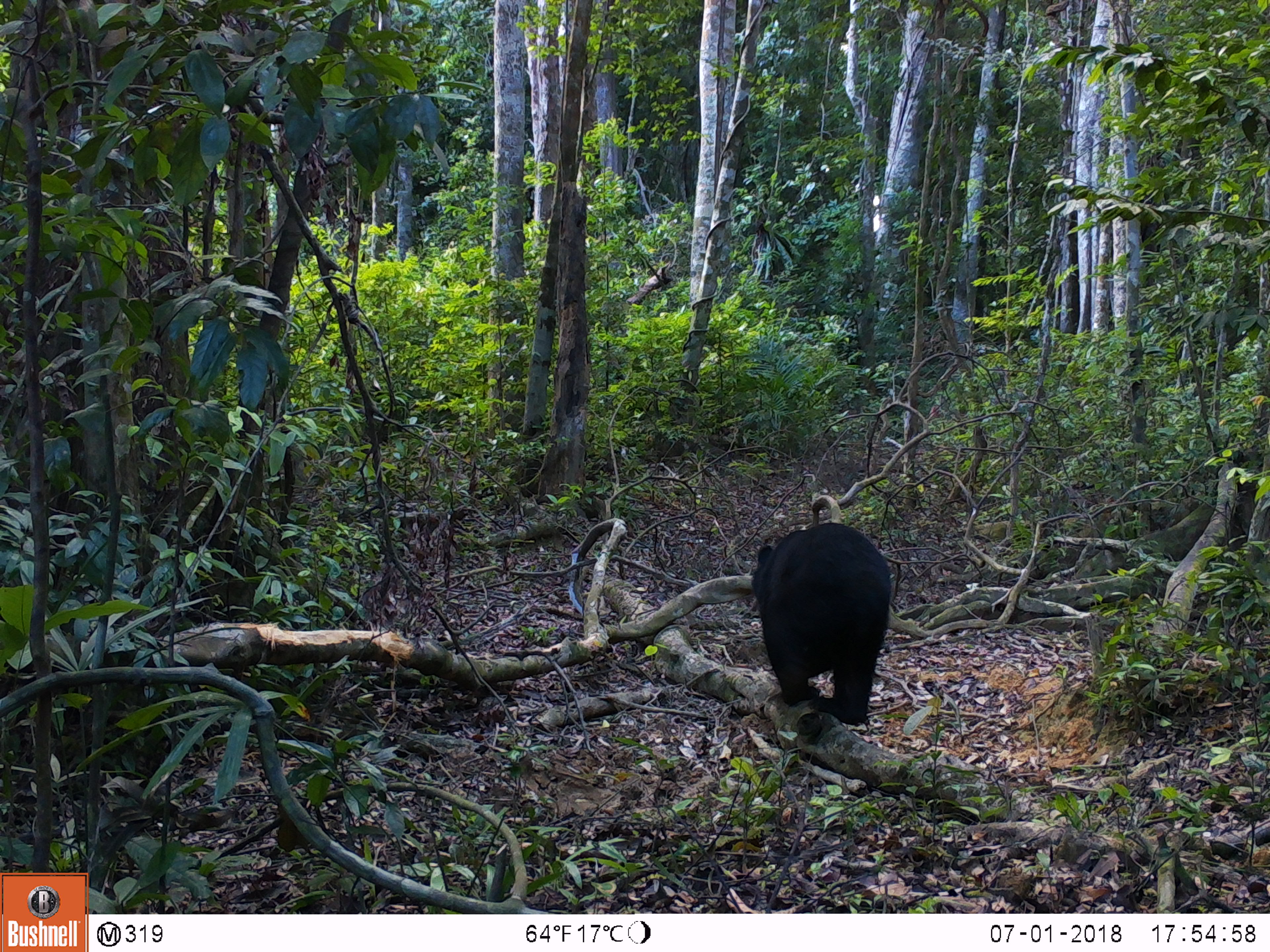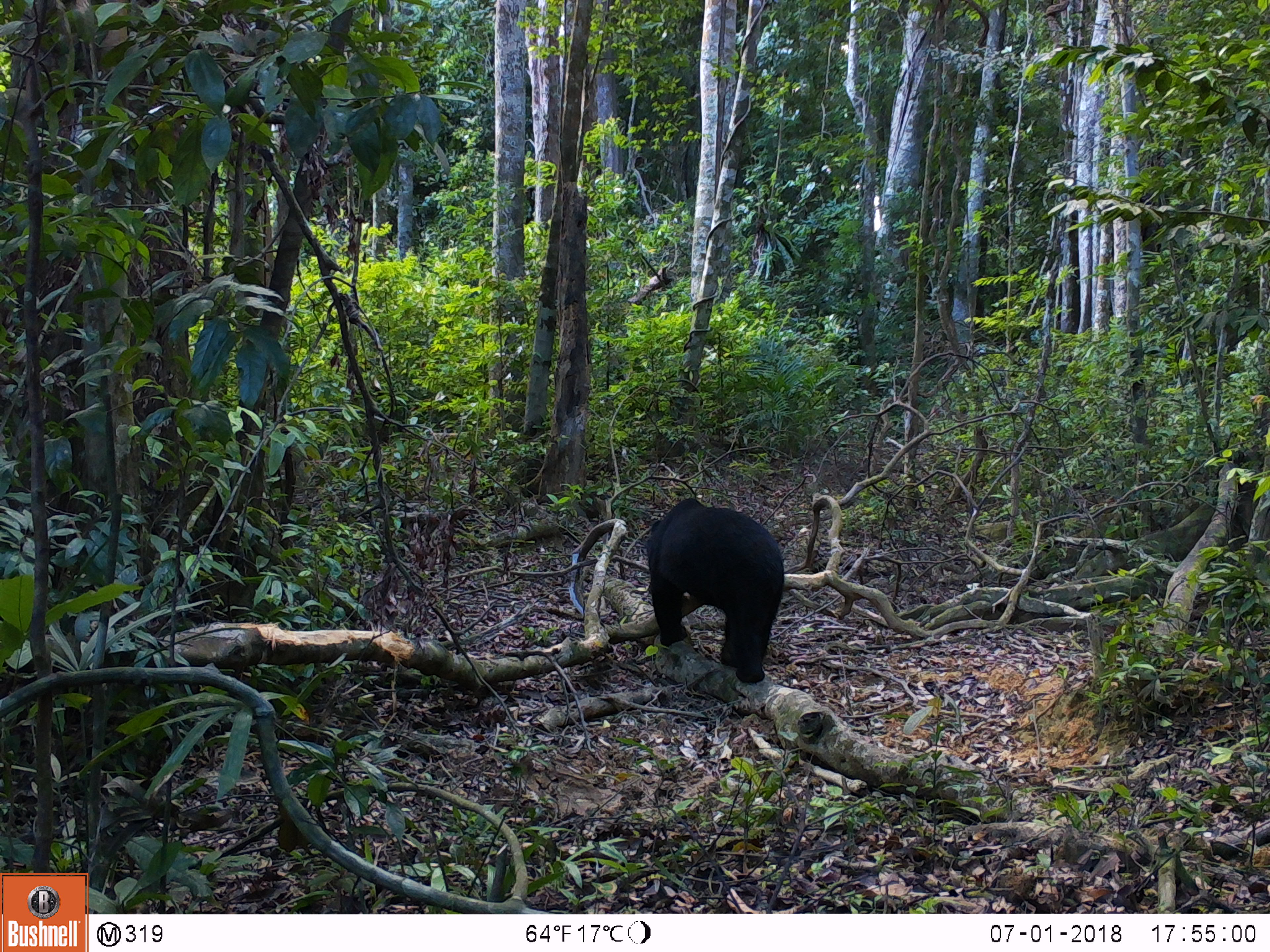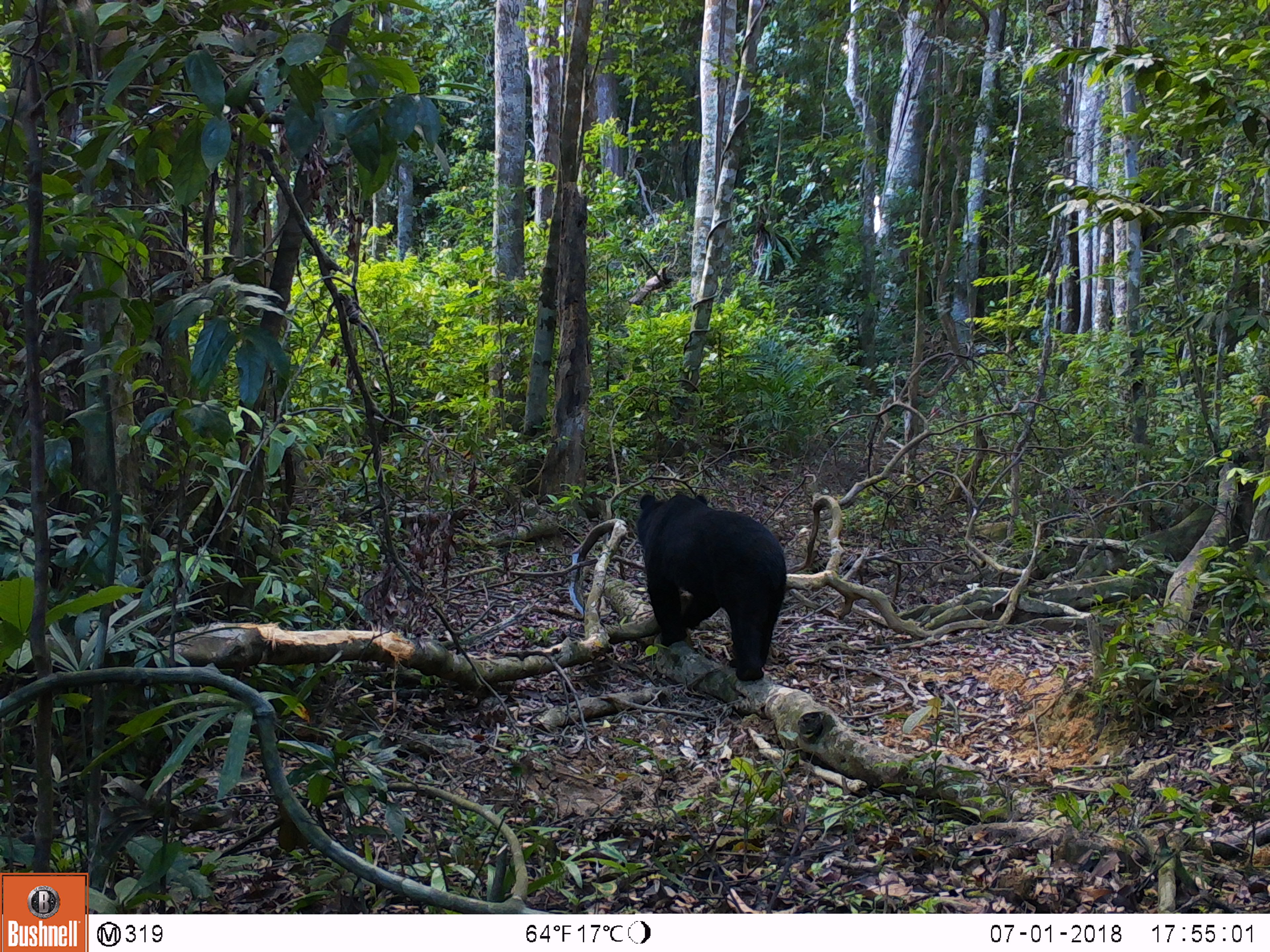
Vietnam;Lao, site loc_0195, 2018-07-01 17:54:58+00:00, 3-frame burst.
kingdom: Animalia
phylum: Chordata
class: Mammalia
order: Carnivora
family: Ursidae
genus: Ursus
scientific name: Ursus thibetanus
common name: asian black bear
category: asiatic black bear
Asiatic black bear (asian black bear) (Ursus thibetanus). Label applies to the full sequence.